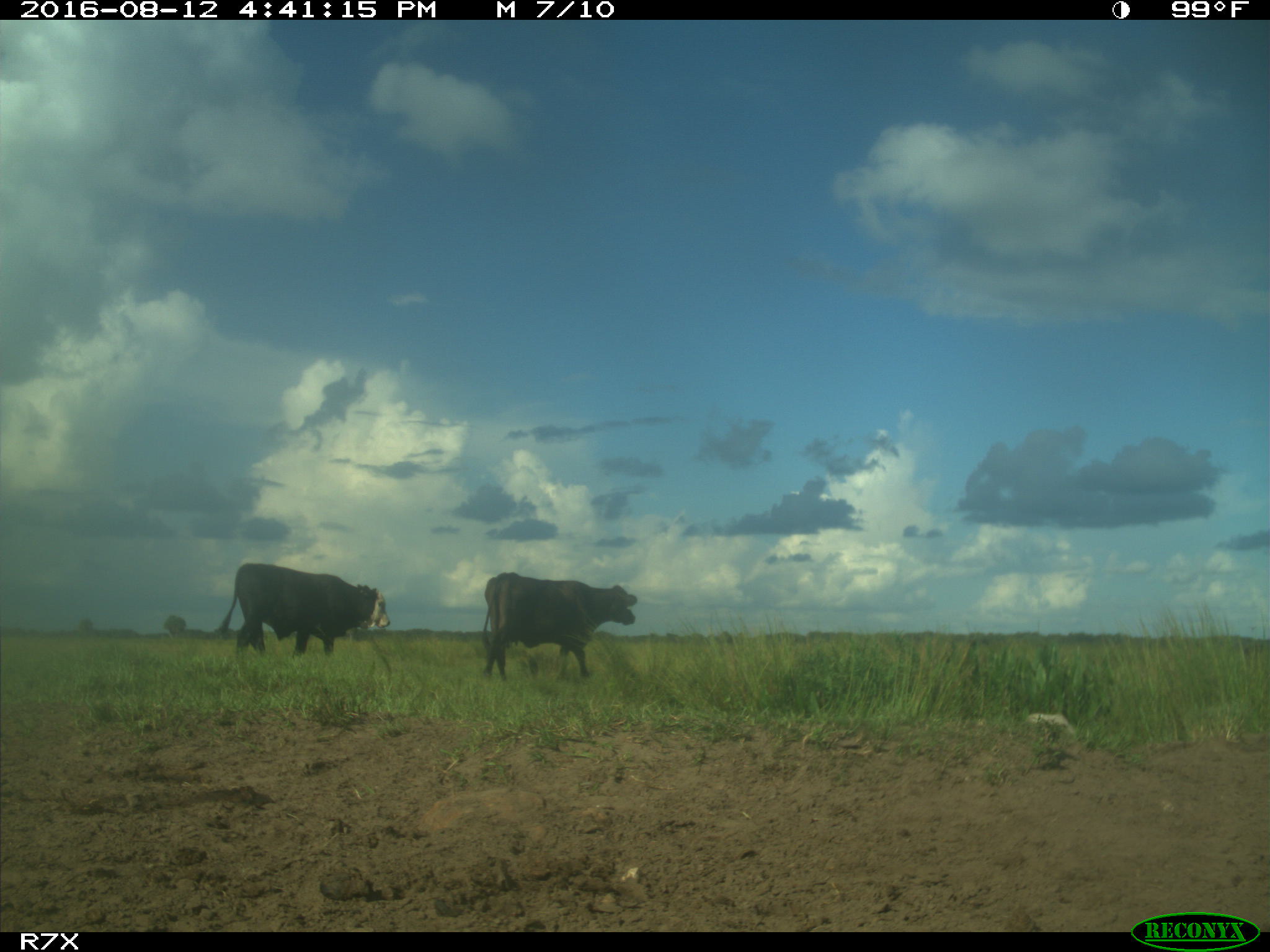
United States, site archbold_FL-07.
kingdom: Animalia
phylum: Chordata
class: Mammalia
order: Artiodactyla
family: Bovidae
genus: Bos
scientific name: Bos taurus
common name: domestic cow